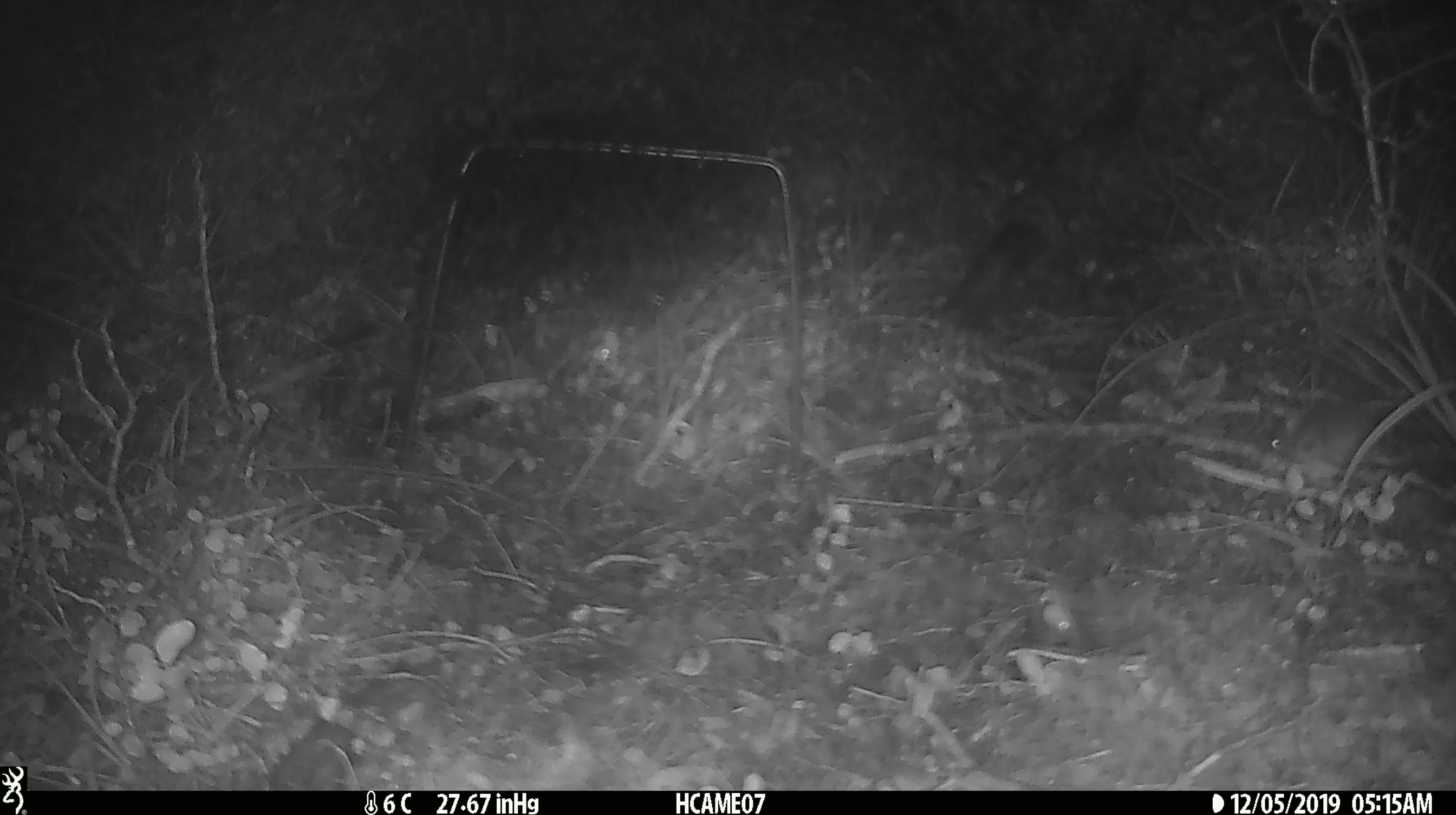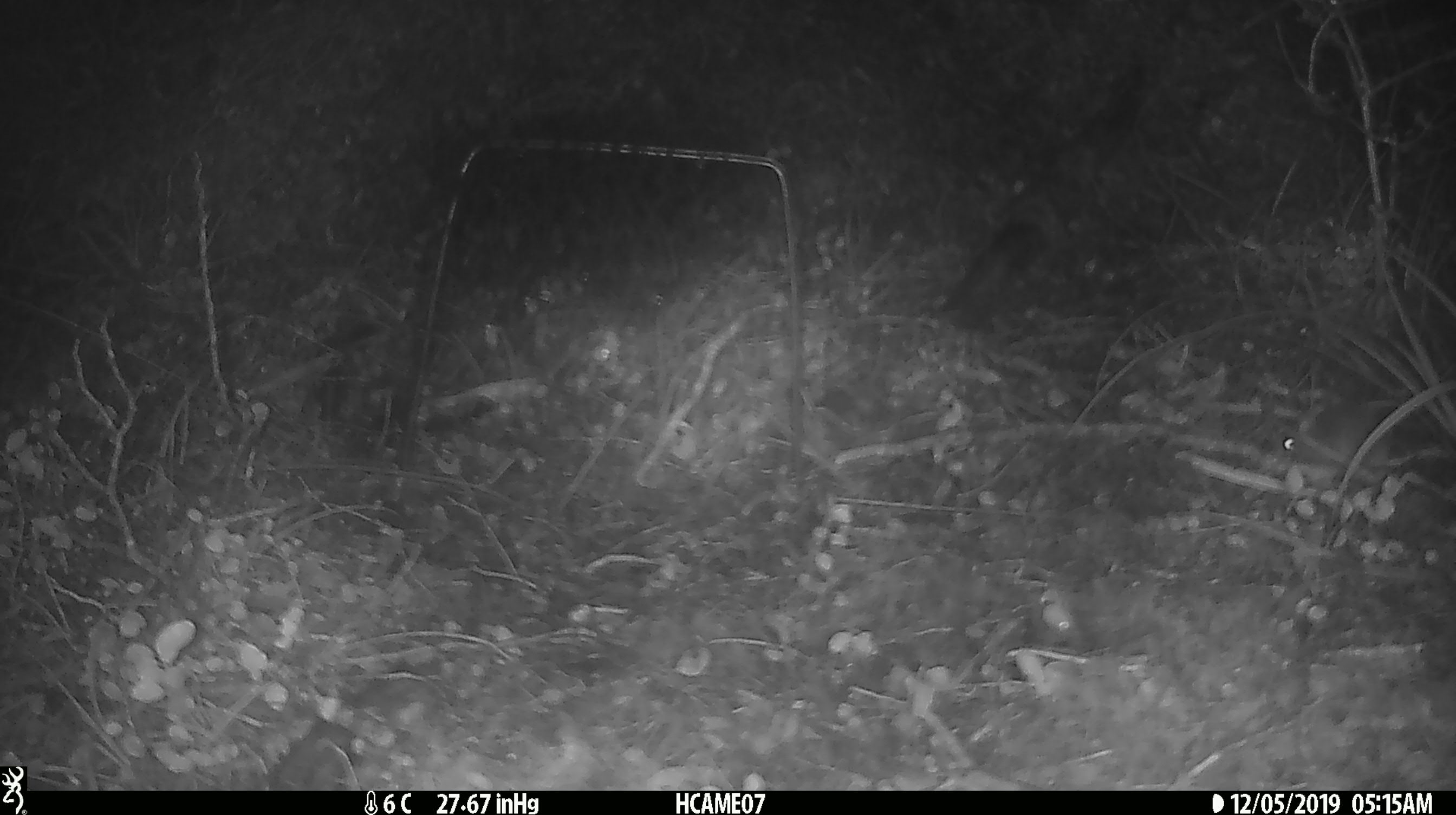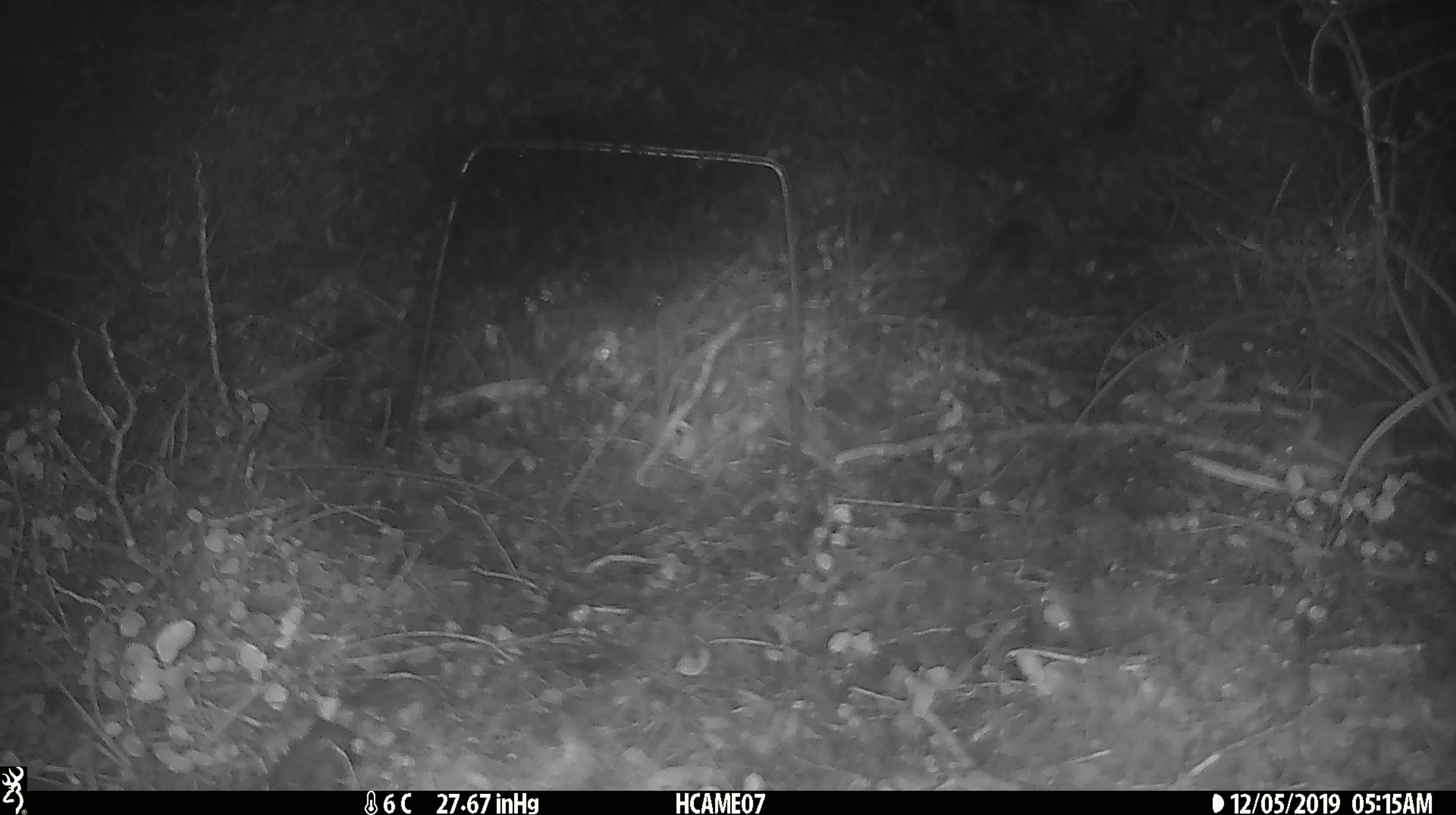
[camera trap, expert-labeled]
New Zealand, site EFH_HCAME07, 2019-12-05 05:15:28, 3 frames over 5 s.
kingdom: Animalia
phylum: Chordata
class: Mammalia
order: Rodentia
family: Muridae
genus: Mus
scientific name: Mus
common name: mouse